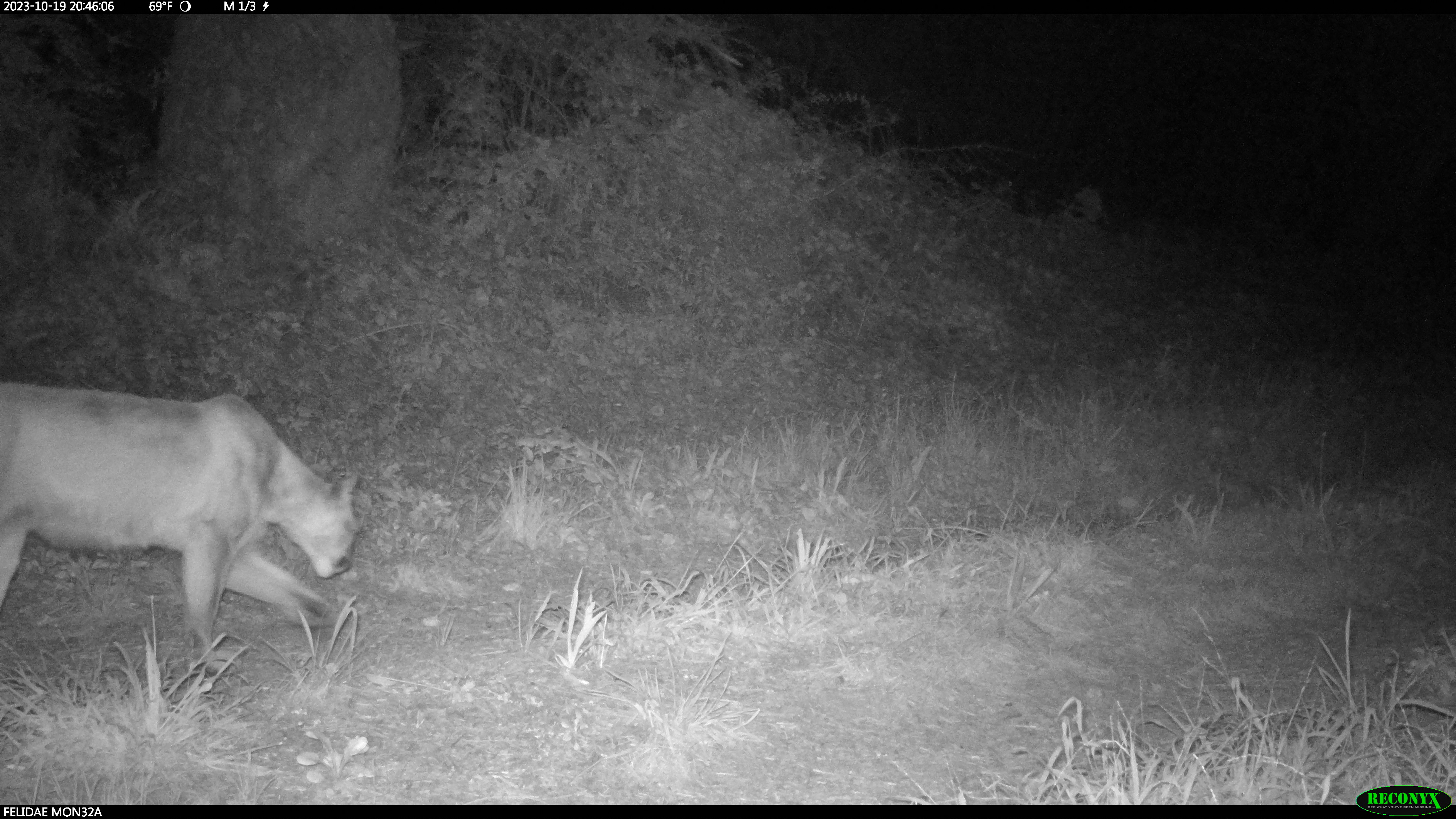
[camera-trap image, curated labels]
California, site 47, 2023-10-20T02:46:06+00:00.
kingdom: Animalia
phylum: Chordata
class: Mammalia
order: Carnivora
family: Felidae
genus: Puma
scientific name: Puma concolor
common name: puma